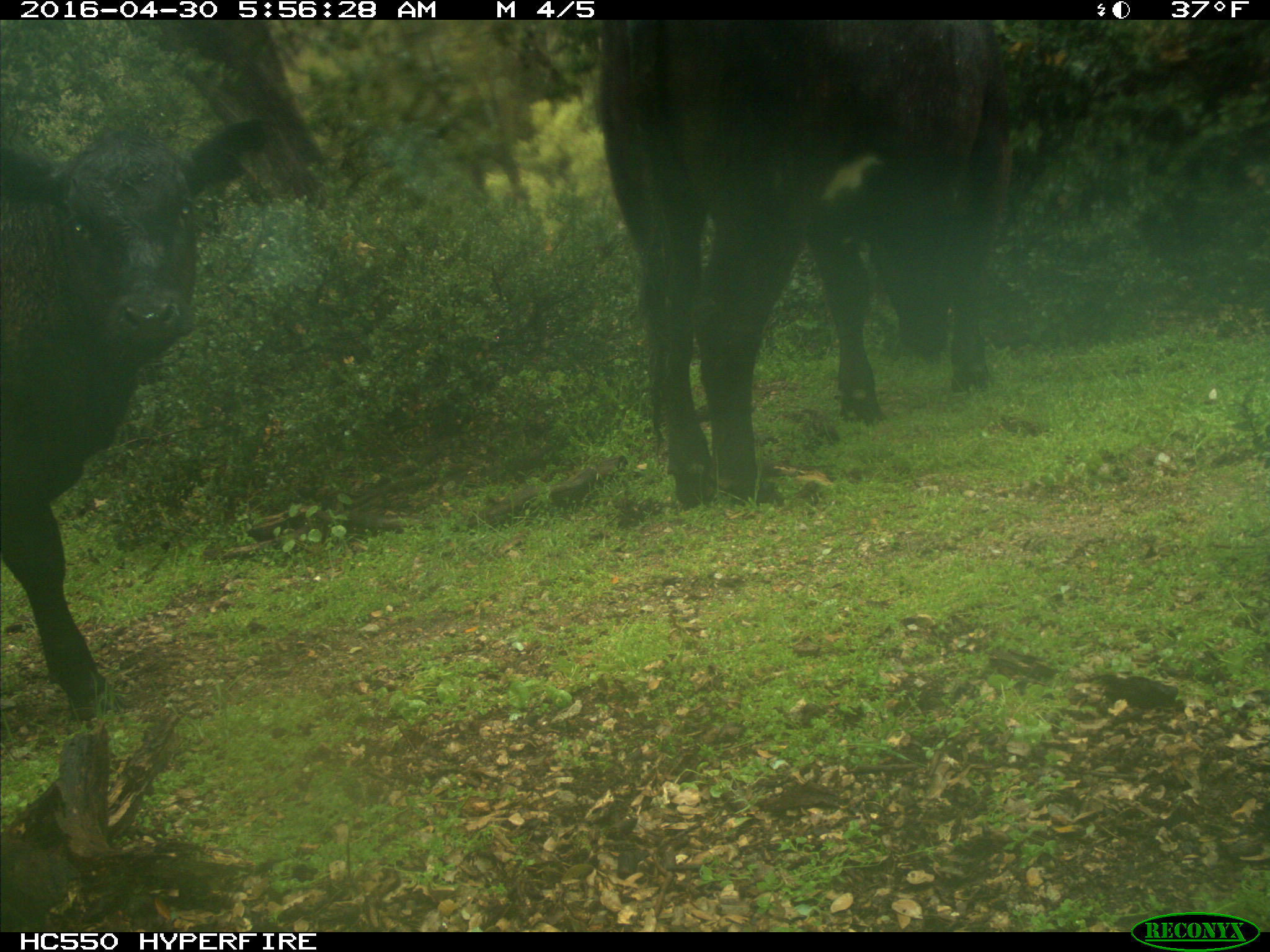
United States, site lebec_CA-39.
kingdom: Animalia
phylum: Chordata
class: Mammalia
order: Artiodactyla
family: Bovidae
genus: Bos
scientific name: Bos taurus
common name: domestic cow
Bos taurus (domestic cow).